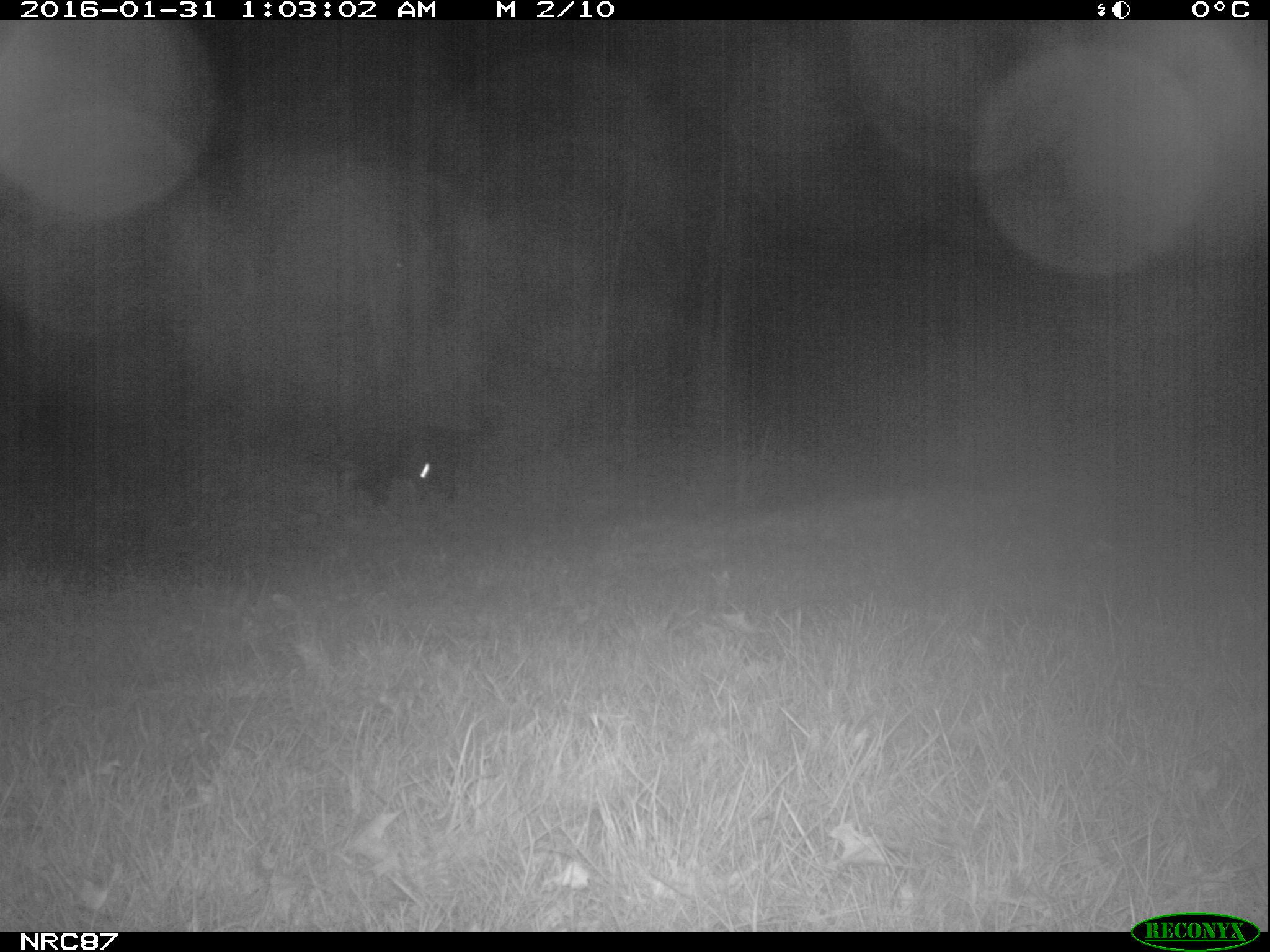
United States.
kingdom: Animalia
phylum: Chordata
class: Mammalia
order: Carnivora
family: Canidae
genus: Canis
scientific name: Canis familiaris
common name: domestic dog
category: Dog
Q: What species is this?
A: Dog (domestic dog) (Canis familiaris).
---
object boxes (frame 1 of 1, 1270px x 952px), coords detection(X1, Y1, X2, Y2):
Dog: detection(303, 399, 513, 512)